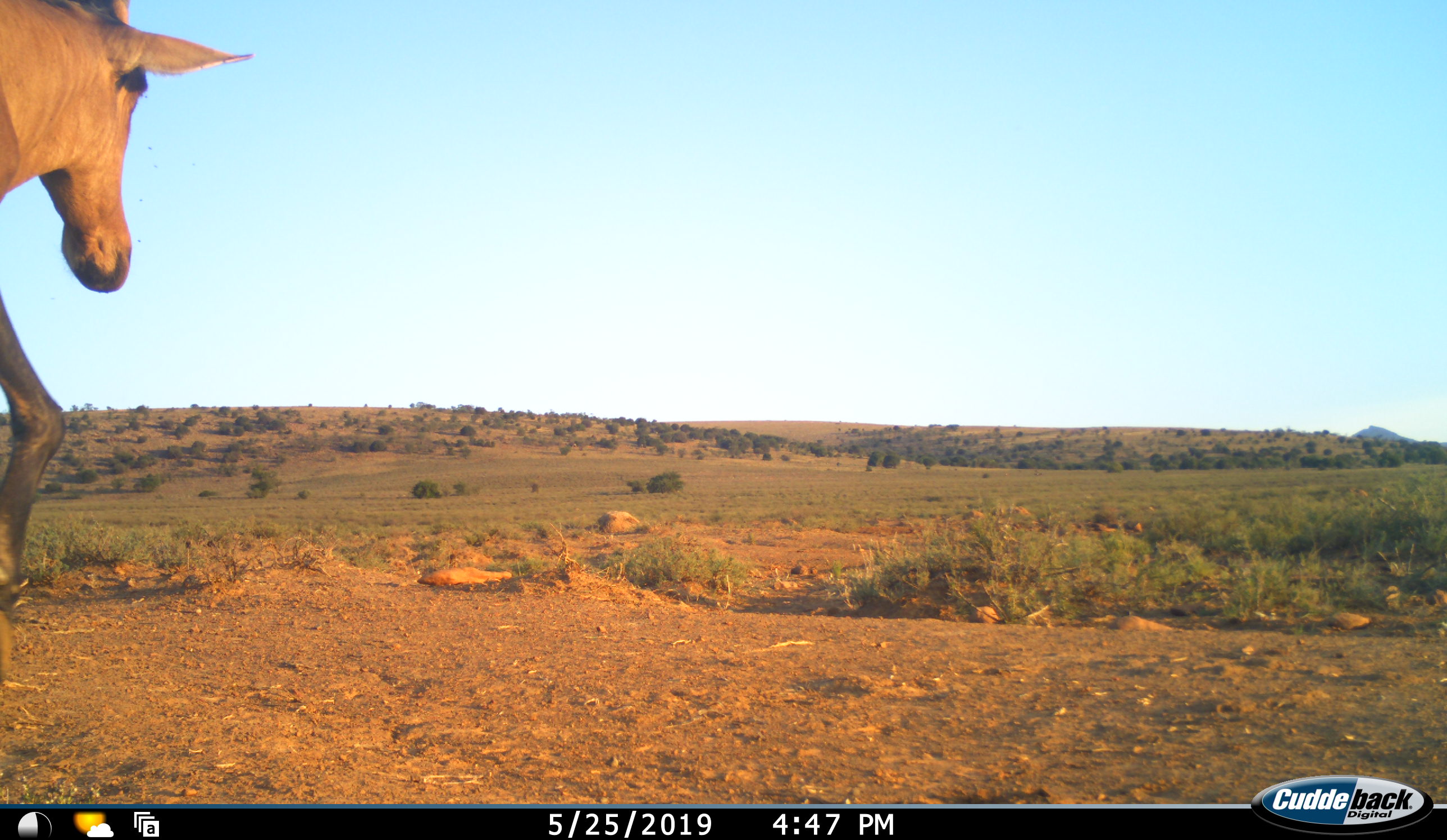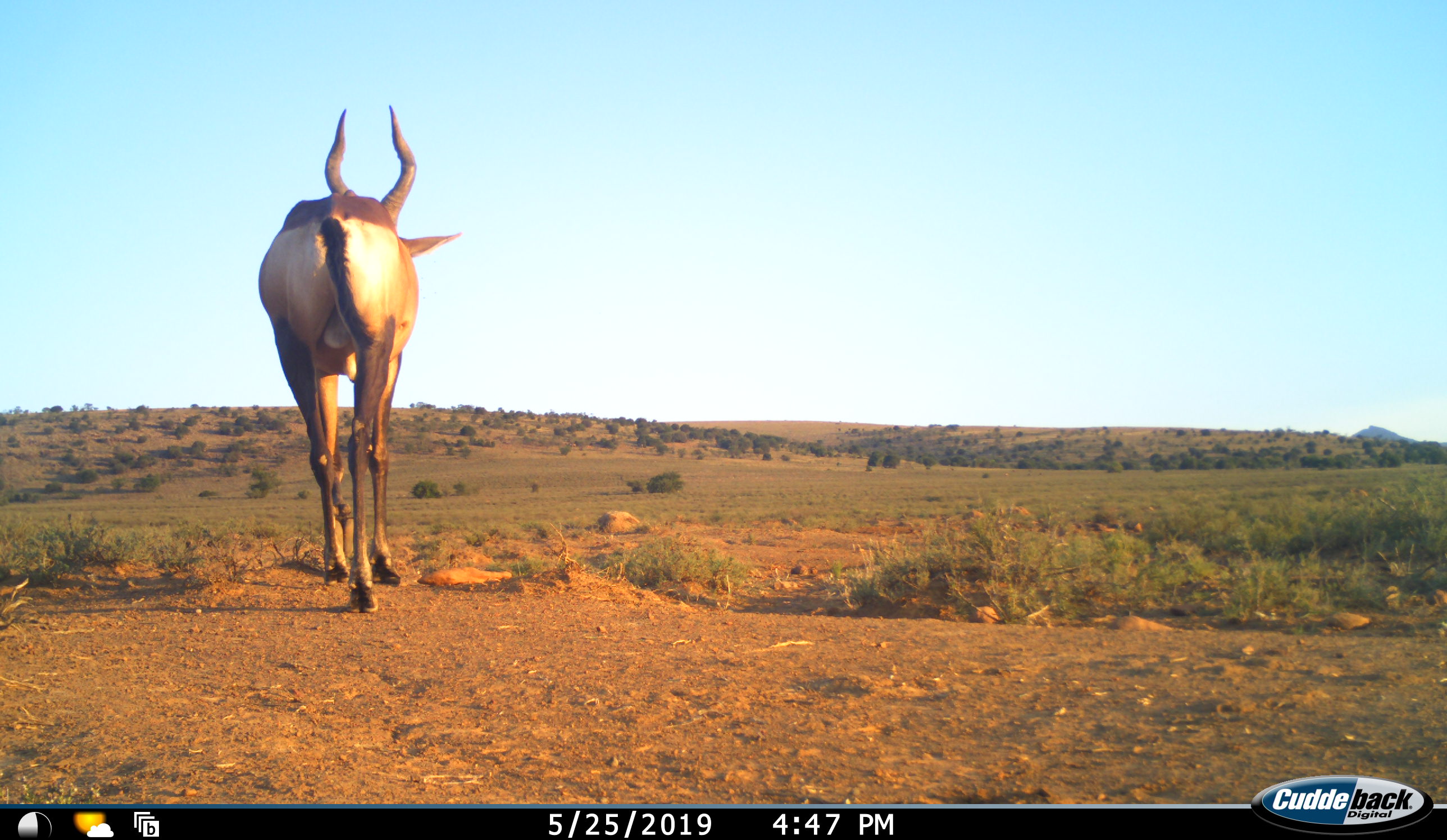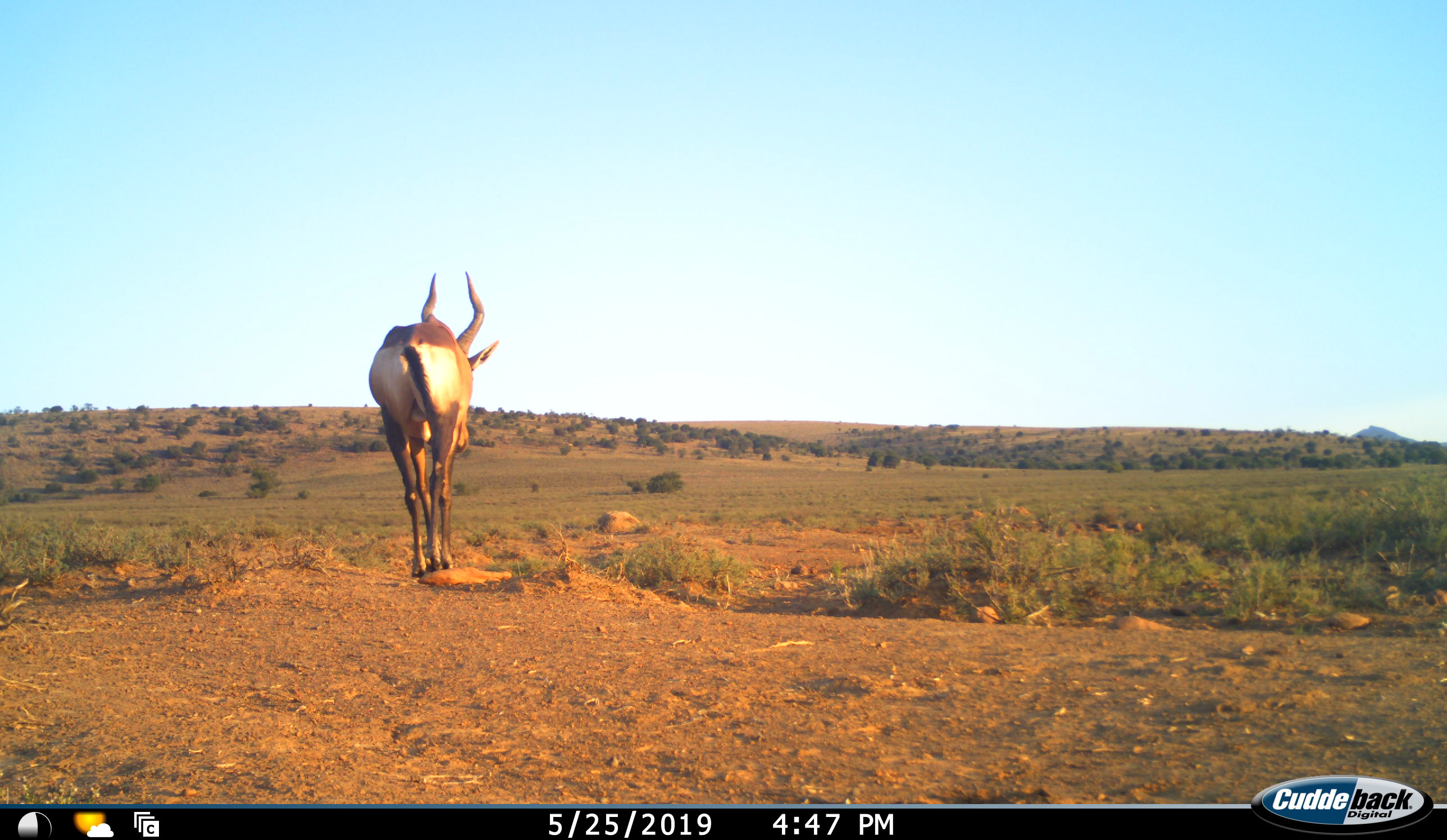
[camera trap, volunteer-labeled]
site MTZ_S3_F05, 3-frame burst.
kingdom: Animalia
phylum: Chordata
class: Mammalia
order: Artiodactyla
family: Bovidae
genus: Alcelaphus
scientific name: Alcelaphus buselaphus caama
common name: red hartebeest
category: hartebeestred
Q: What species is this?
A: Hartebeestred (red hartebeest) (Alcelaphus buselaphus caama).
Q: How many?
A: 1.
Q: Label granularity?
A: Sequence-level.